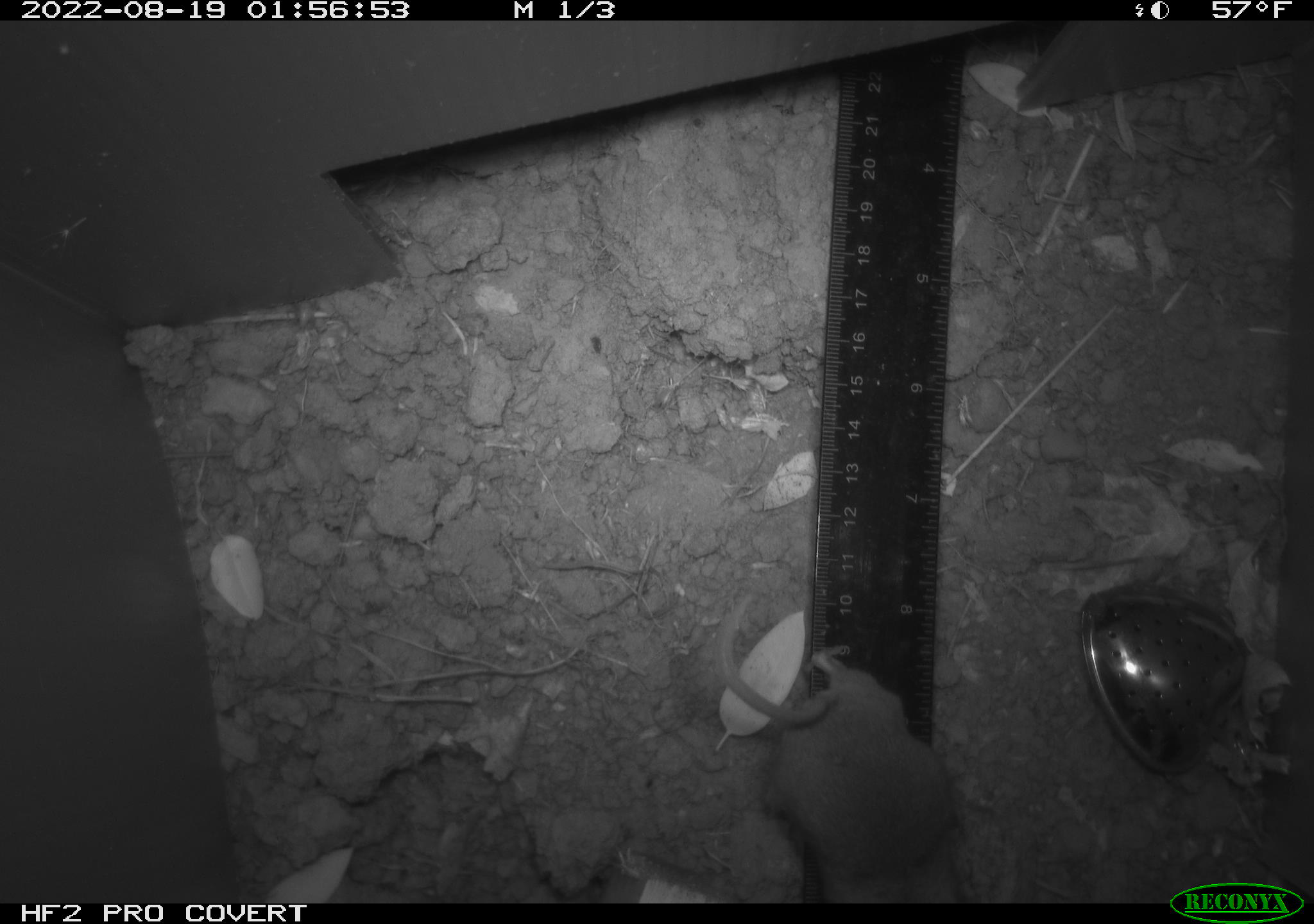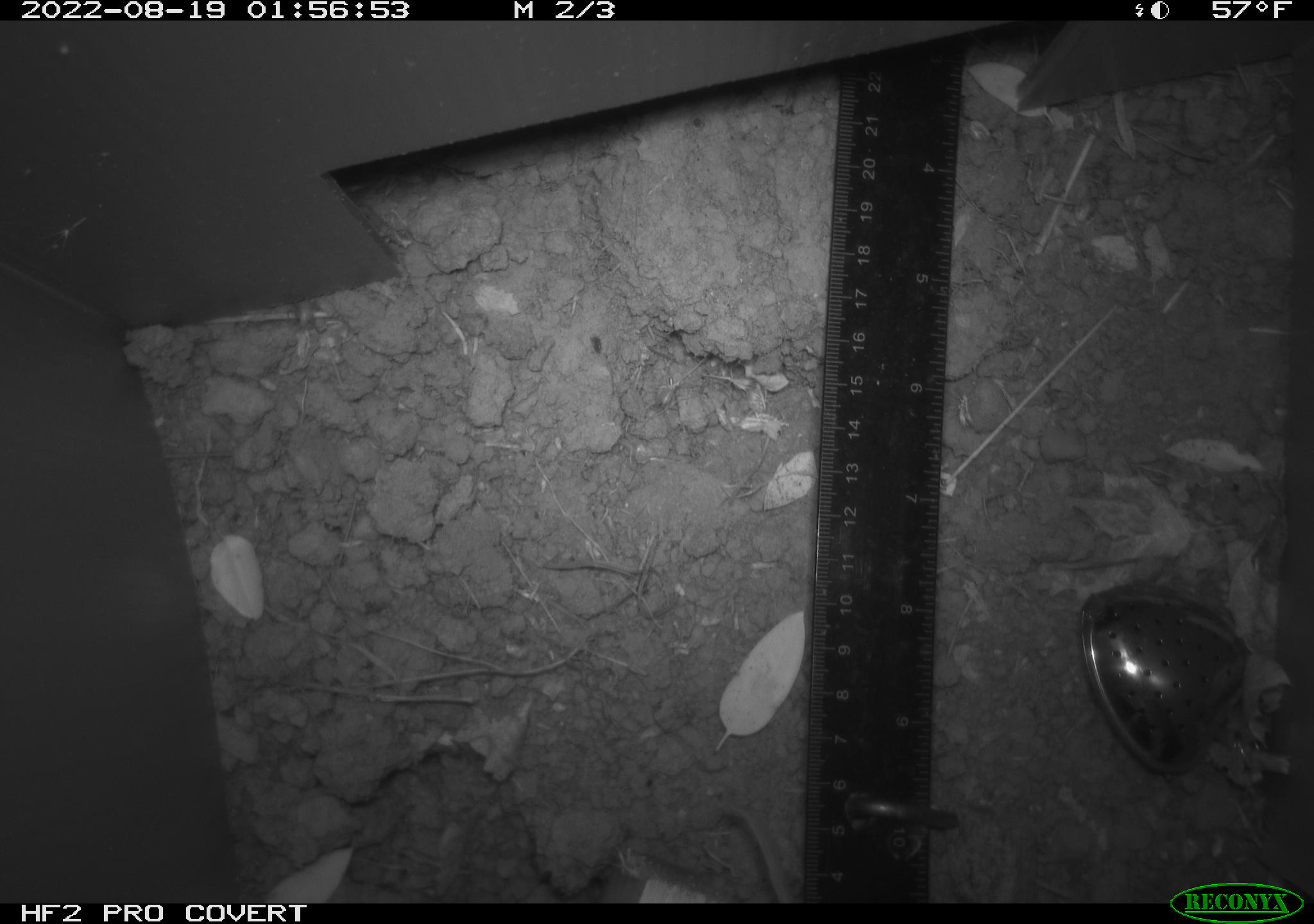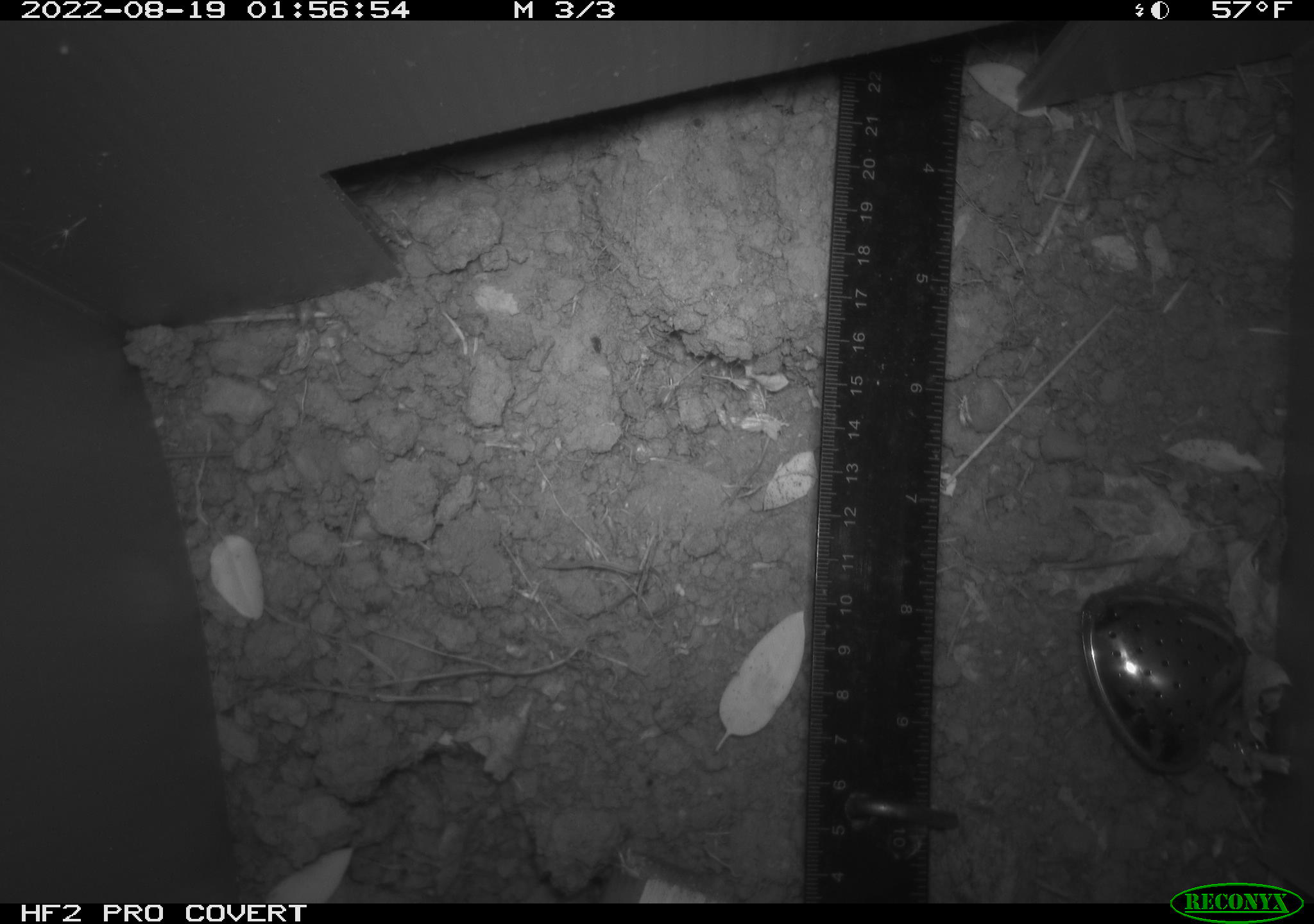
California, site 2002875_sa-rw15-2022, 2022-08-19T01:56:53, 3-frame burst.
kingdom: Animalia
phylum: Chordata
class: Mammalia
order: Rodentia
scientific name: Rodentia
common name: mouse species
Mouse species (Rodentia).